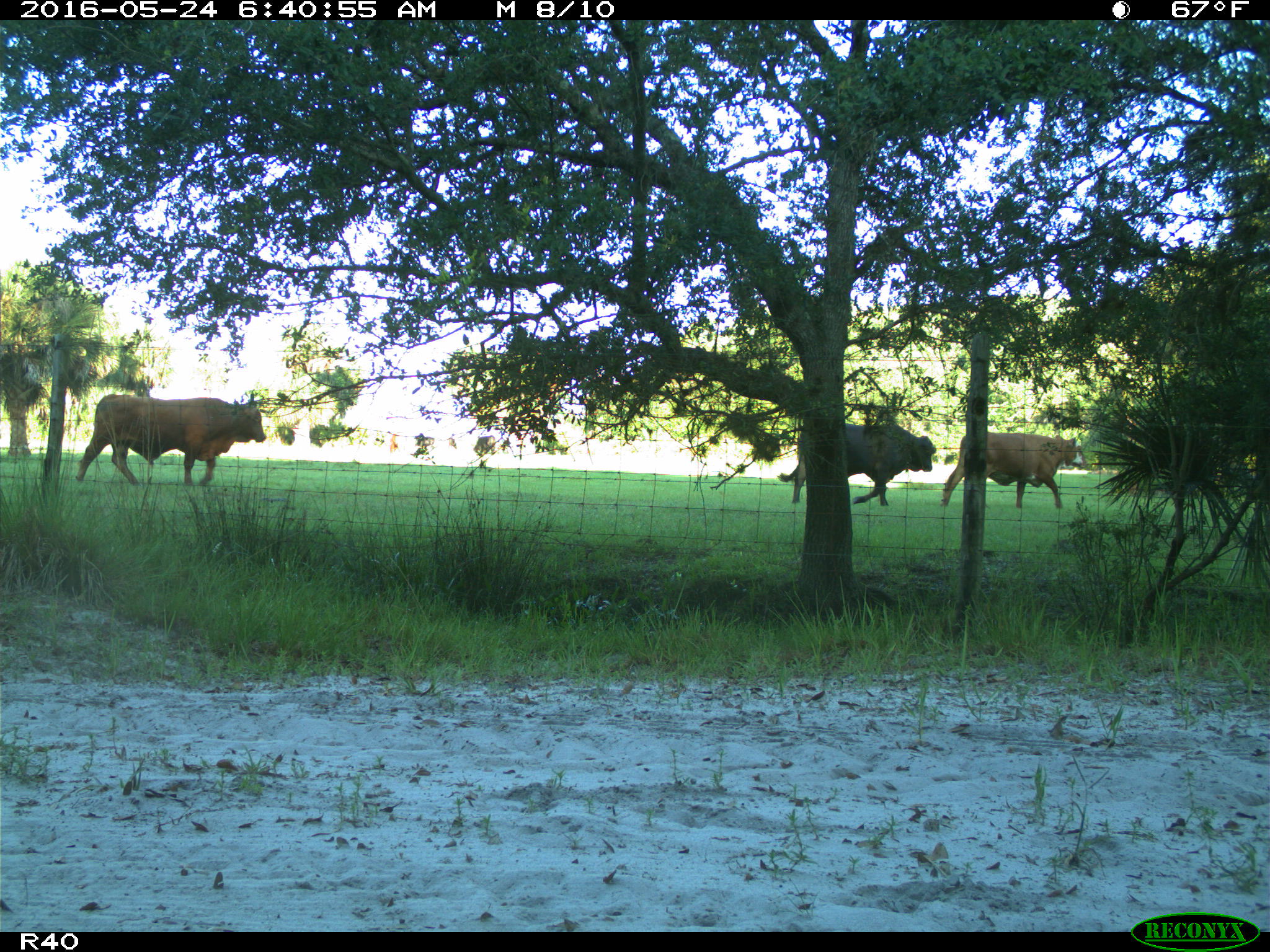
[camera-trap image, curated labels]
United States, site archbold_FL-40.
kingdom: Animalia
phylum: Chordata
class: Mammalia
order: Artiodactyla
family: Bovidae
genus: Bos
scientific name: Bos taurus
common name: domestic cow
Bos taurus (domestic cow).